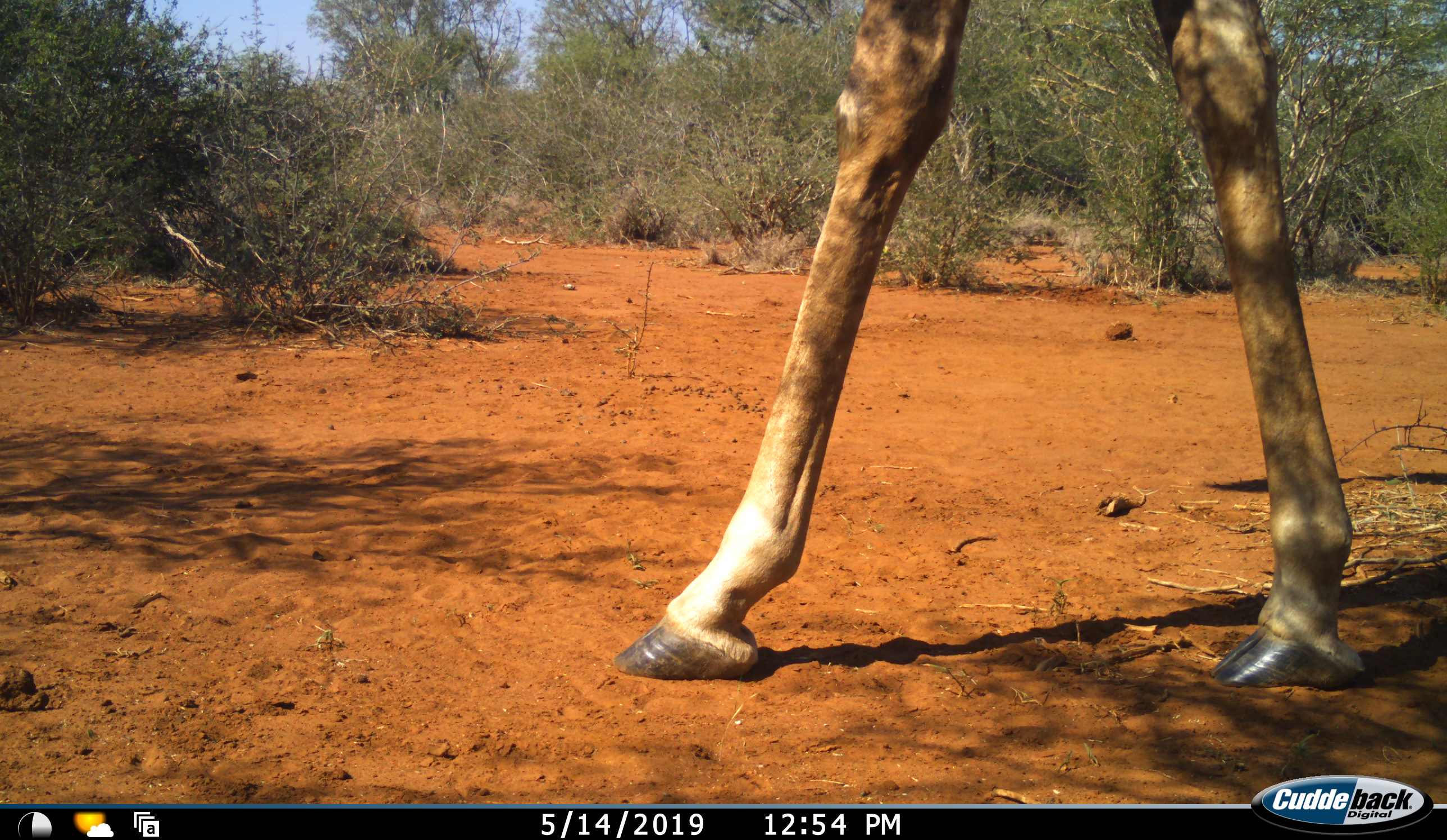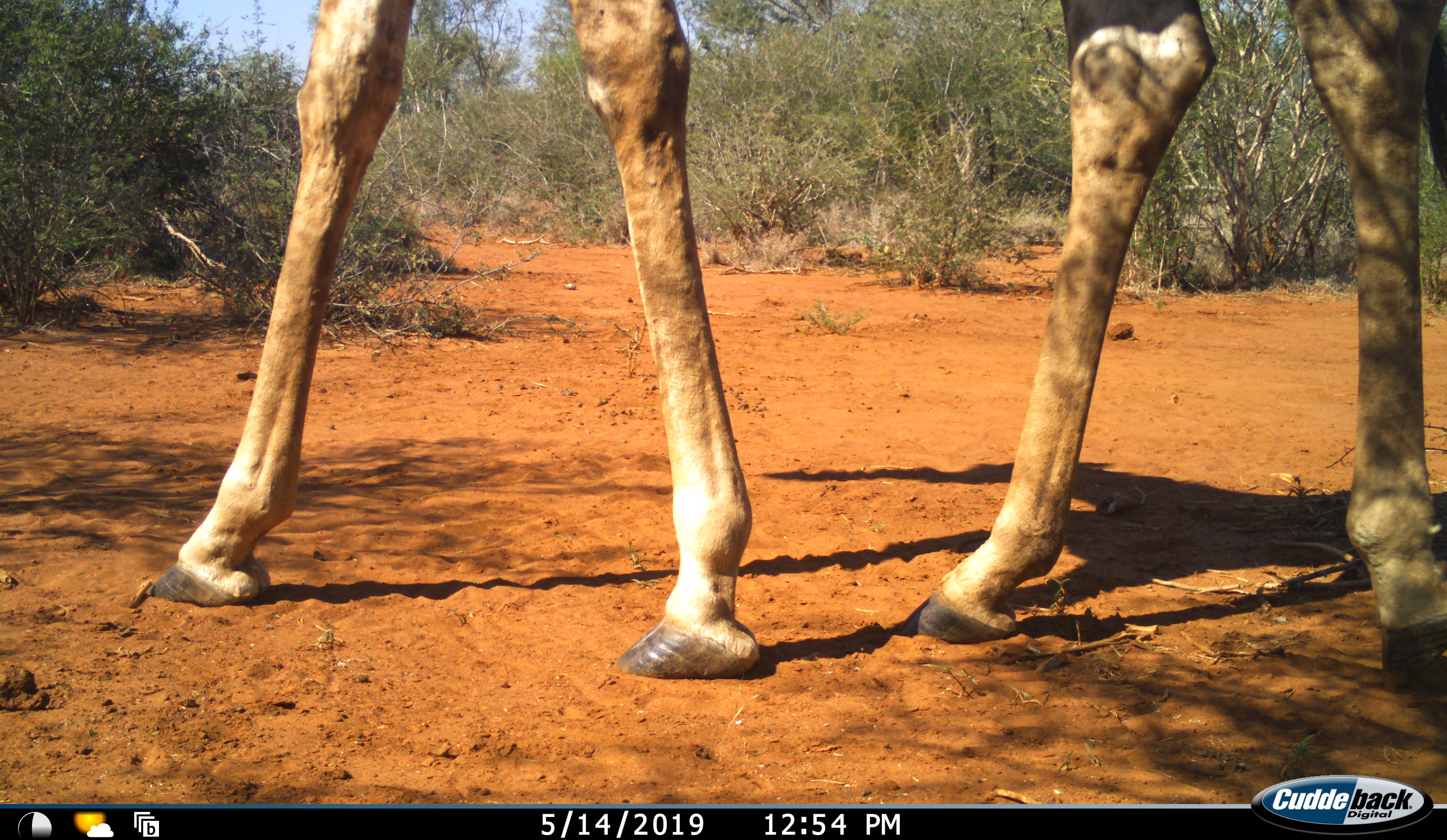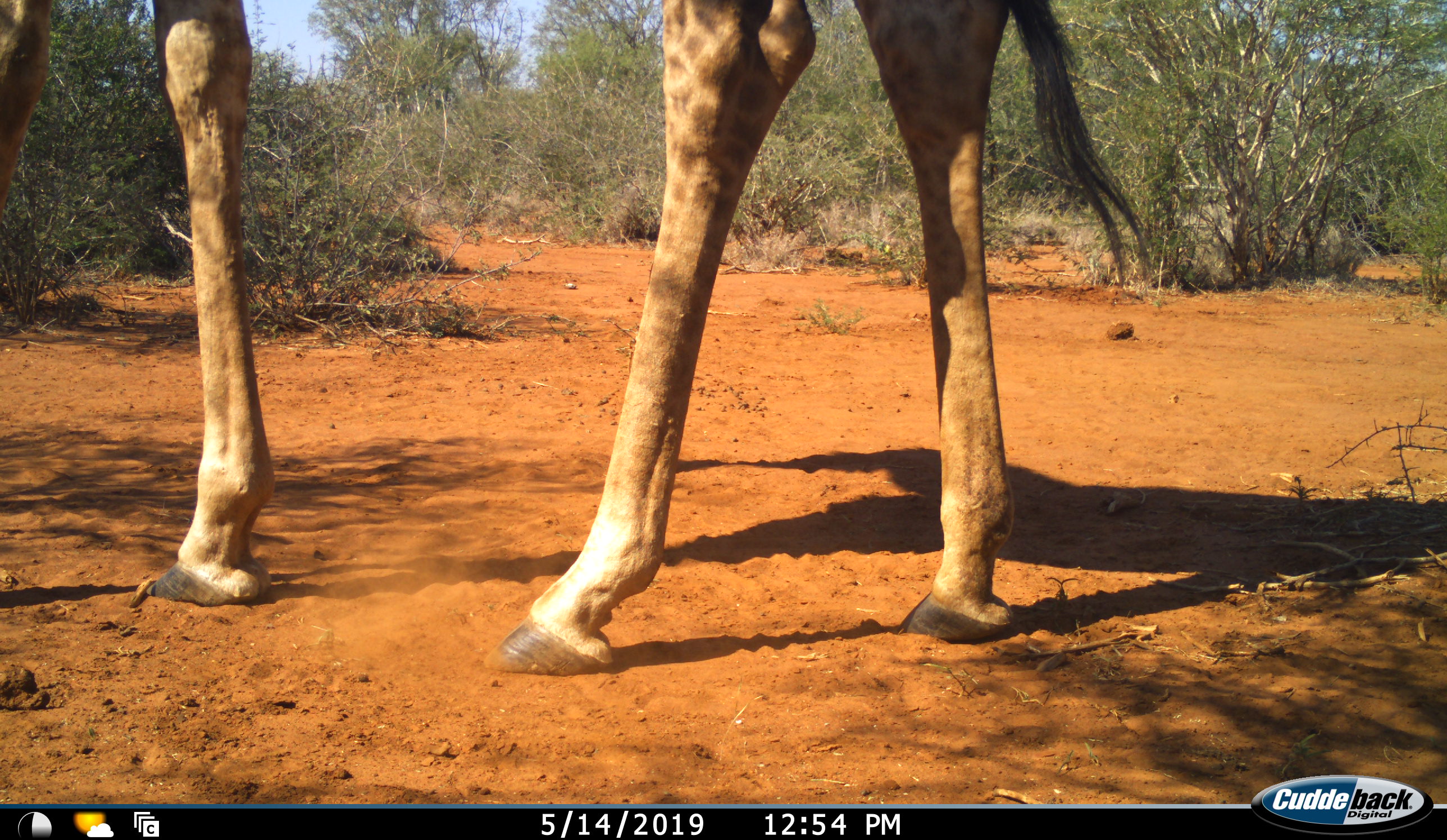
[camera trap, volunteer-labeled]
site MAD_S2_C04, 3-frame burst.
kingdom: Animalia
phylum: Chordata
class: Mammalia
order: Artiodactyla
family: Giraffidae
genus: Giraffa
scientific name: Giraffa camelopardalis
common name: giraffe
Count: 1.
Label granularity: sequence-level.